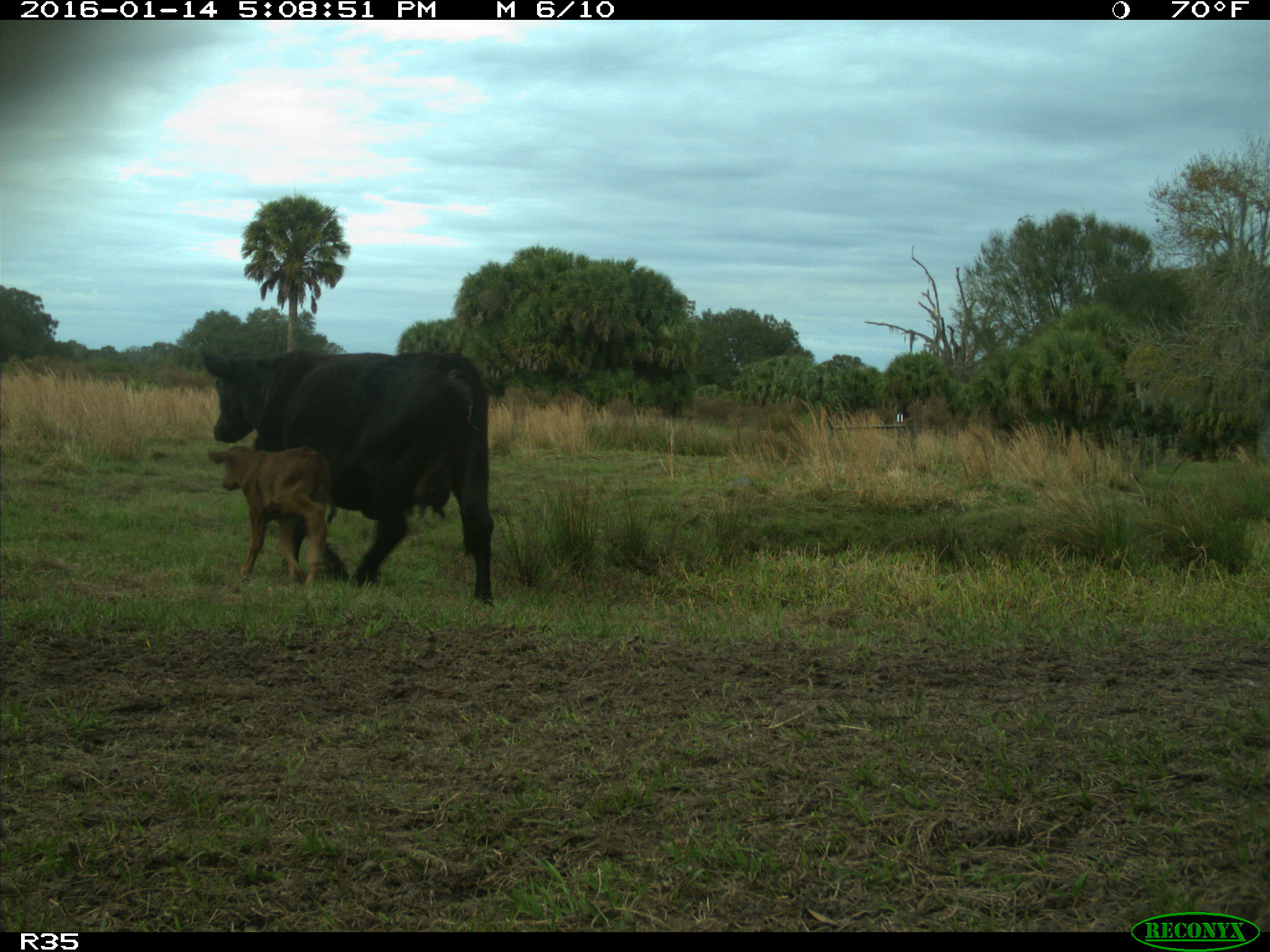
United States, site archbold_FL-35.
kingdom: Animalia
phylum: Chordata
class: Mammalia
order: Artiodactyla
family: Bovidae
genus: Bos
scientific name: Bos taurus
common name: domestic cow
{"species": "Bos taurus (domestic cow)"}